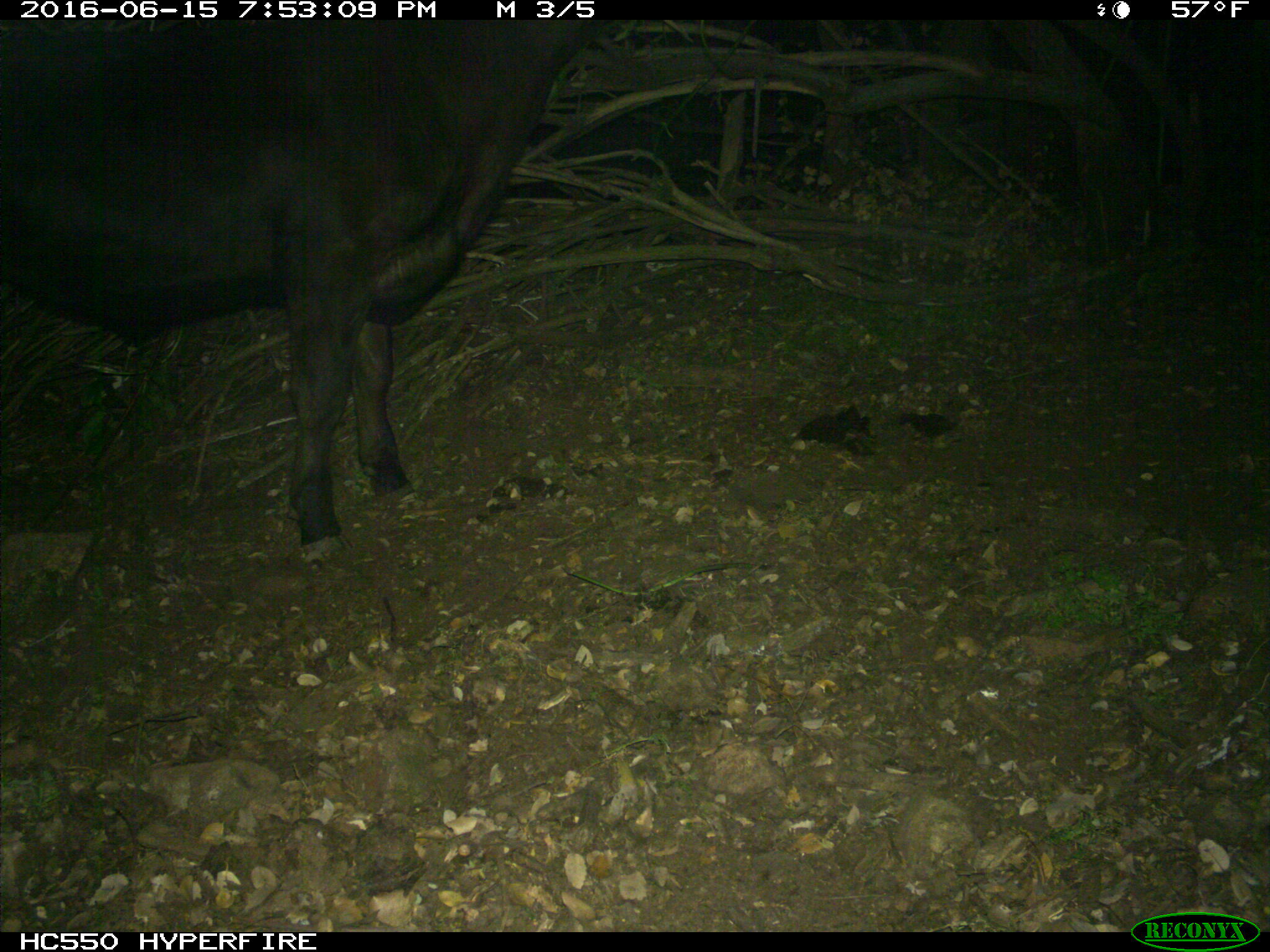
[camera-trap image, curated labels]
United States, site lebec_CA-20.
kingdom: Animalia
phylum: Chordata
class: Mammalia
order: Artiodactyla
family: Bovidae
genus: Bos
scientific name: Bos taurus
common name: domestic cow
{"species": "Bos taurus (domestic cow)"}